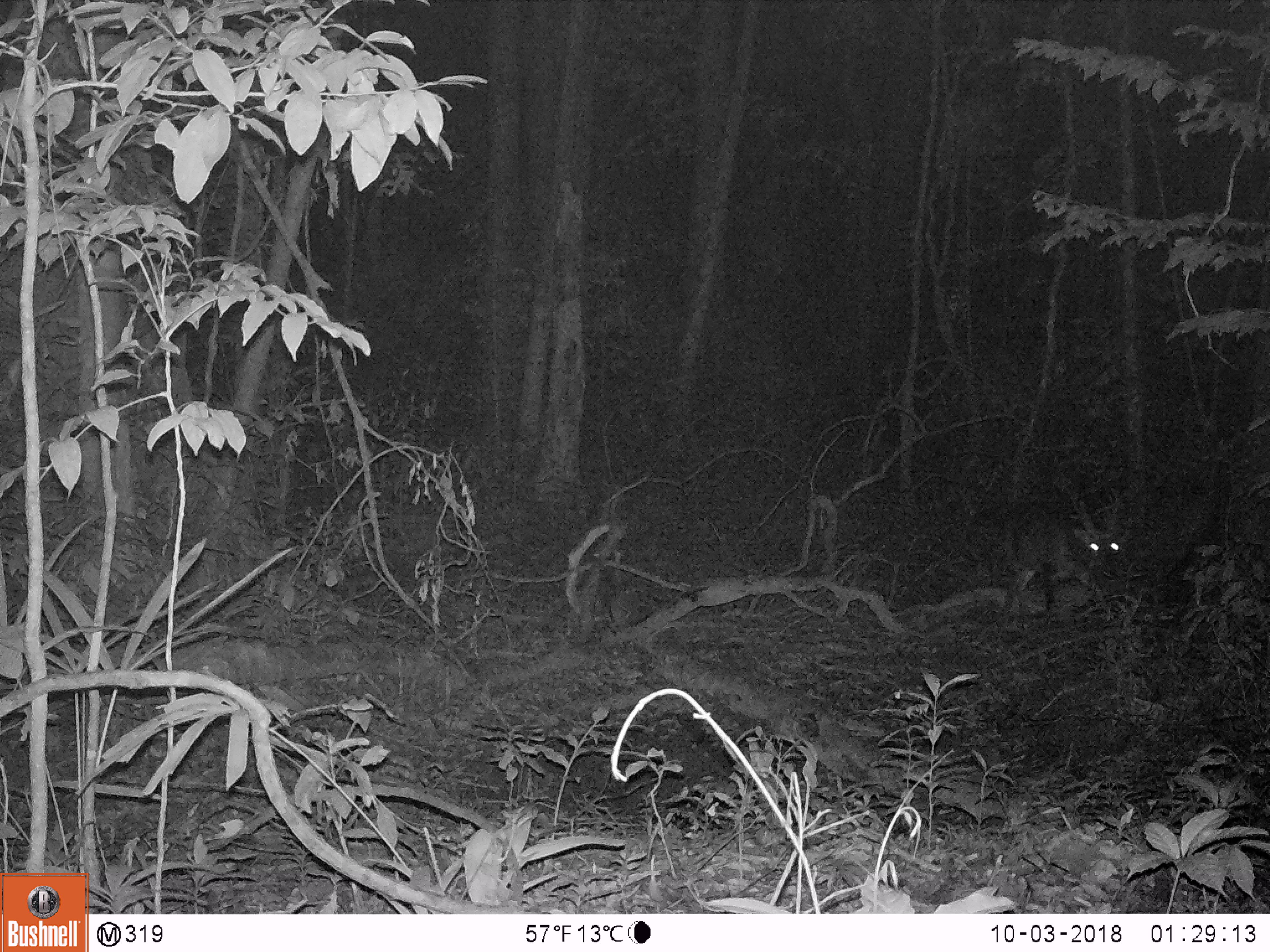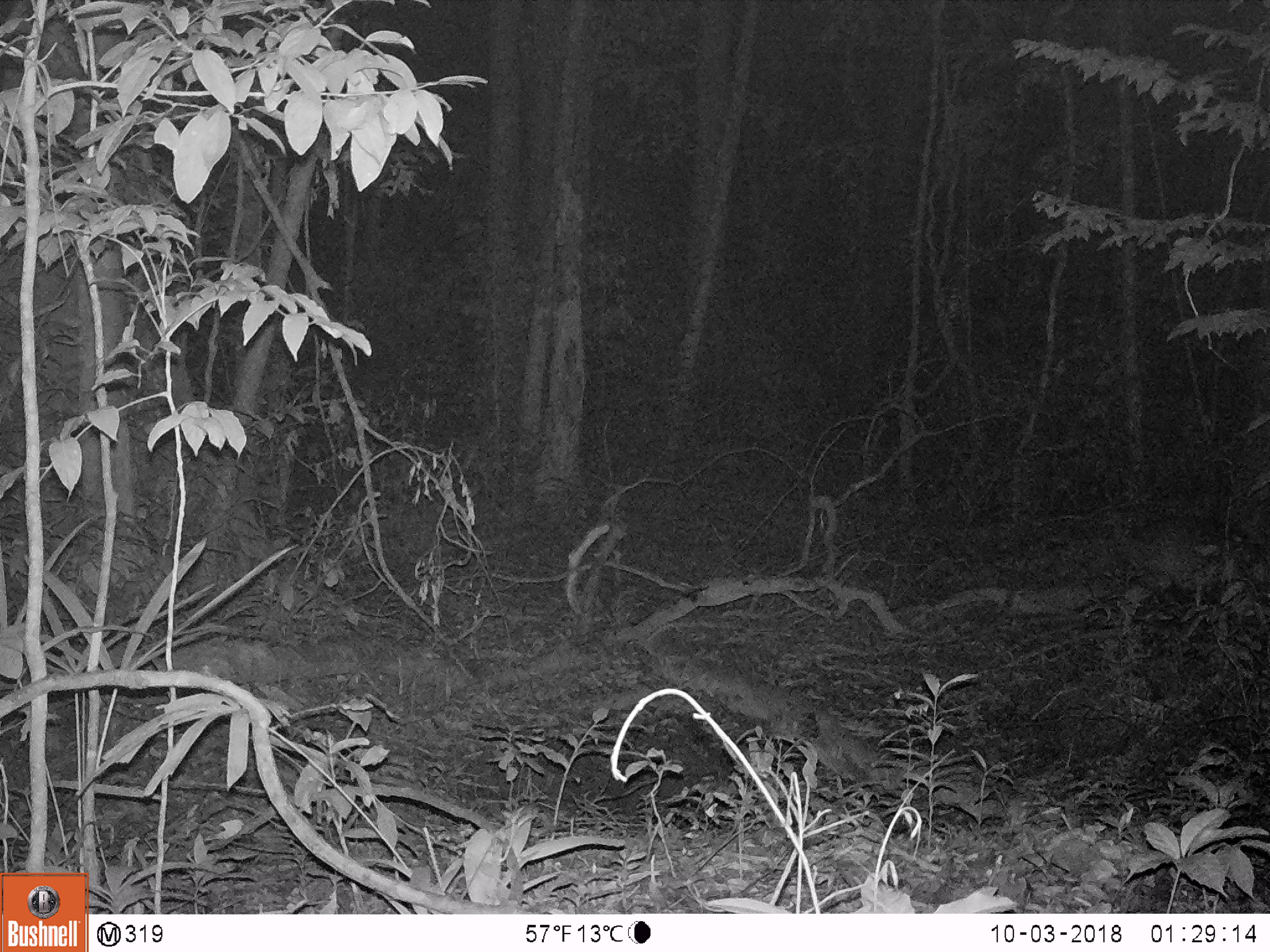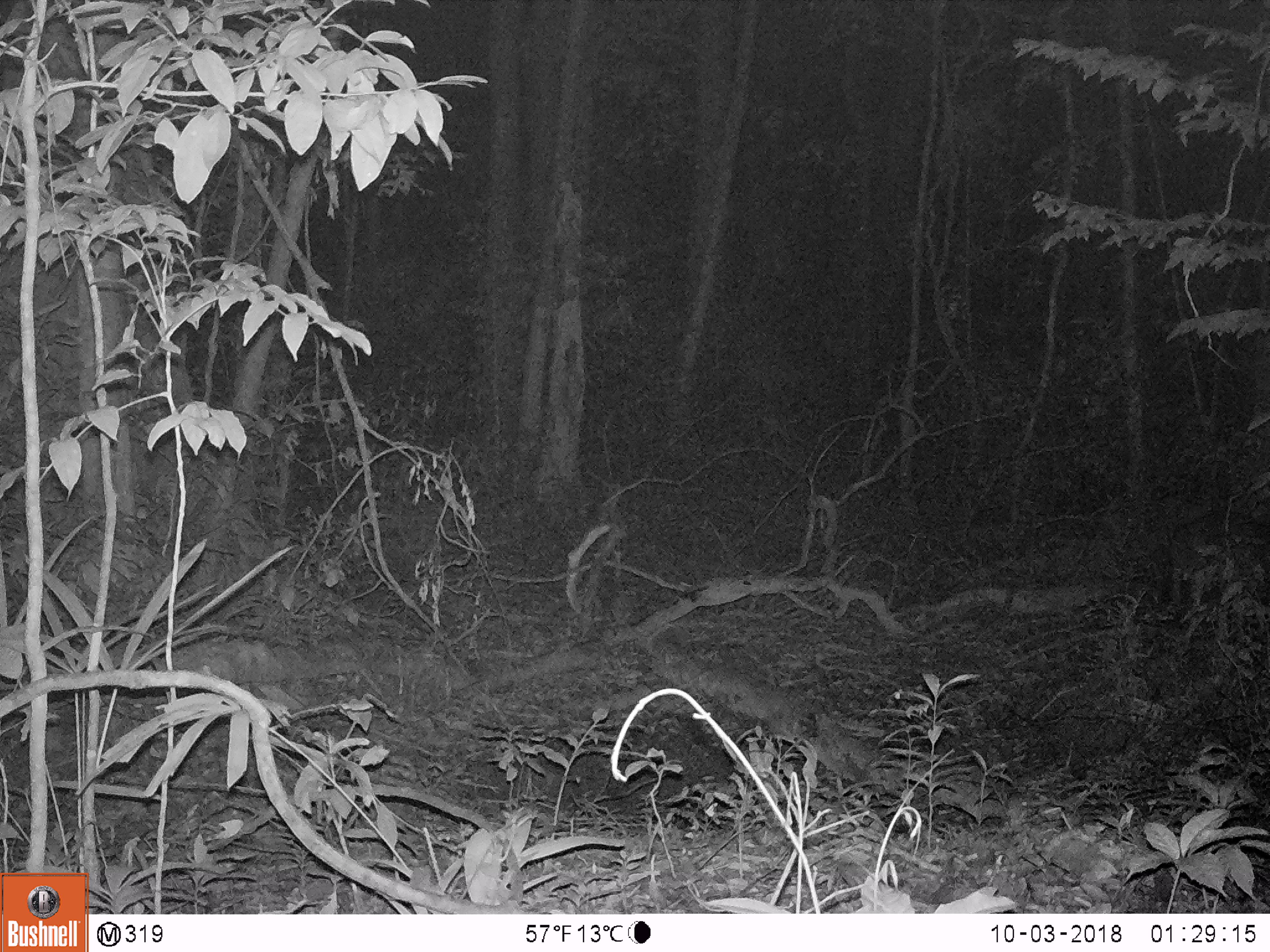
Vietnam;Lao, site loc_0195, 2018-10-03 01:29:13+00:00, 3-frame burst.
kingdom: Animalia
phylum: Chordata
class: Mammalia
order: Artiodactyla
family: Cervidae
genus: Muntiacus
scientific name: Muntiacus vuquangensis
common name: large-antlered muntjac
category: large antlered muntjac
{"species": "large antlered muntjac (large-antlered muntjac) (Muntiacus vuquangensis)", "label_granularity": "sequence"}